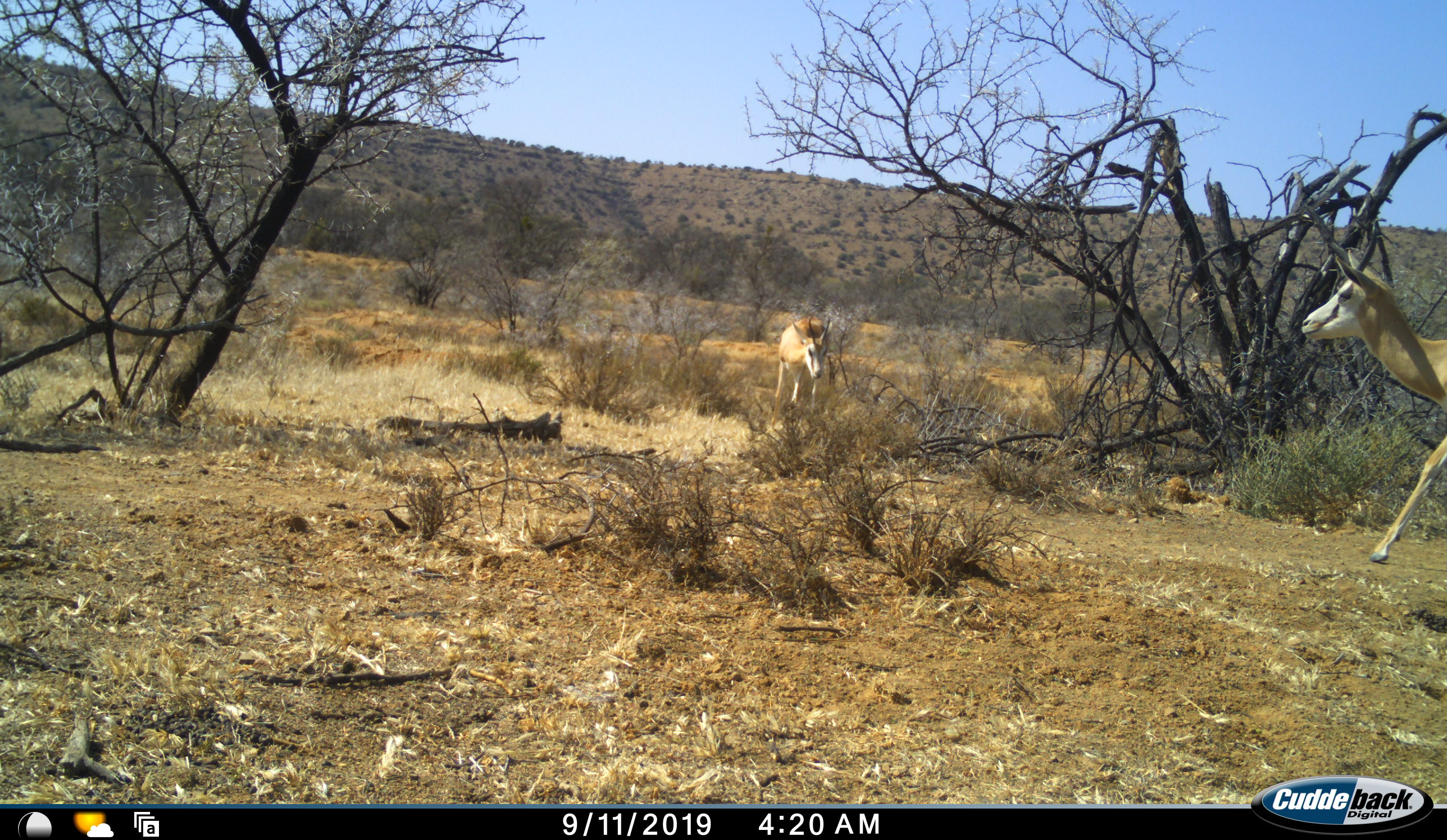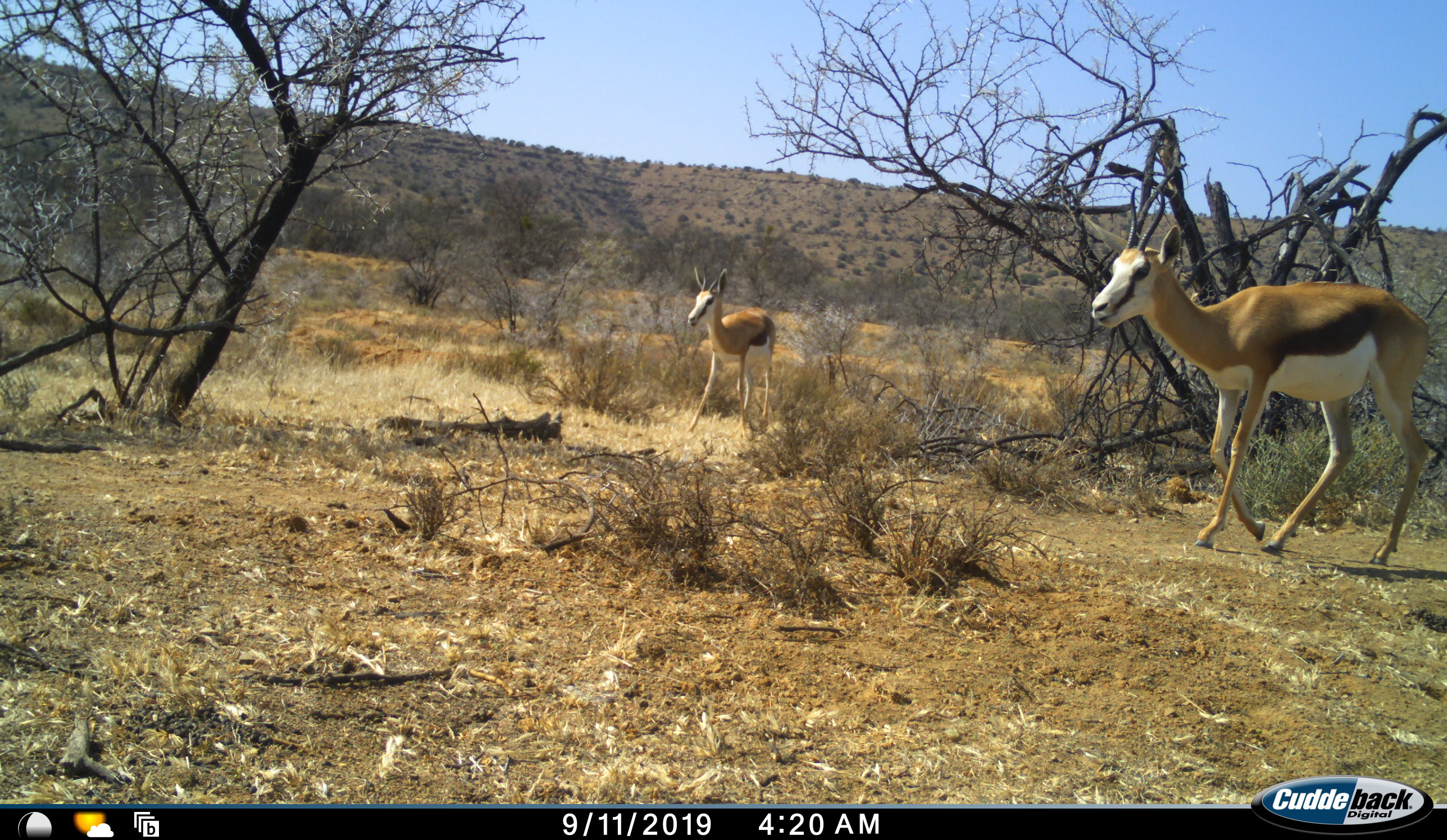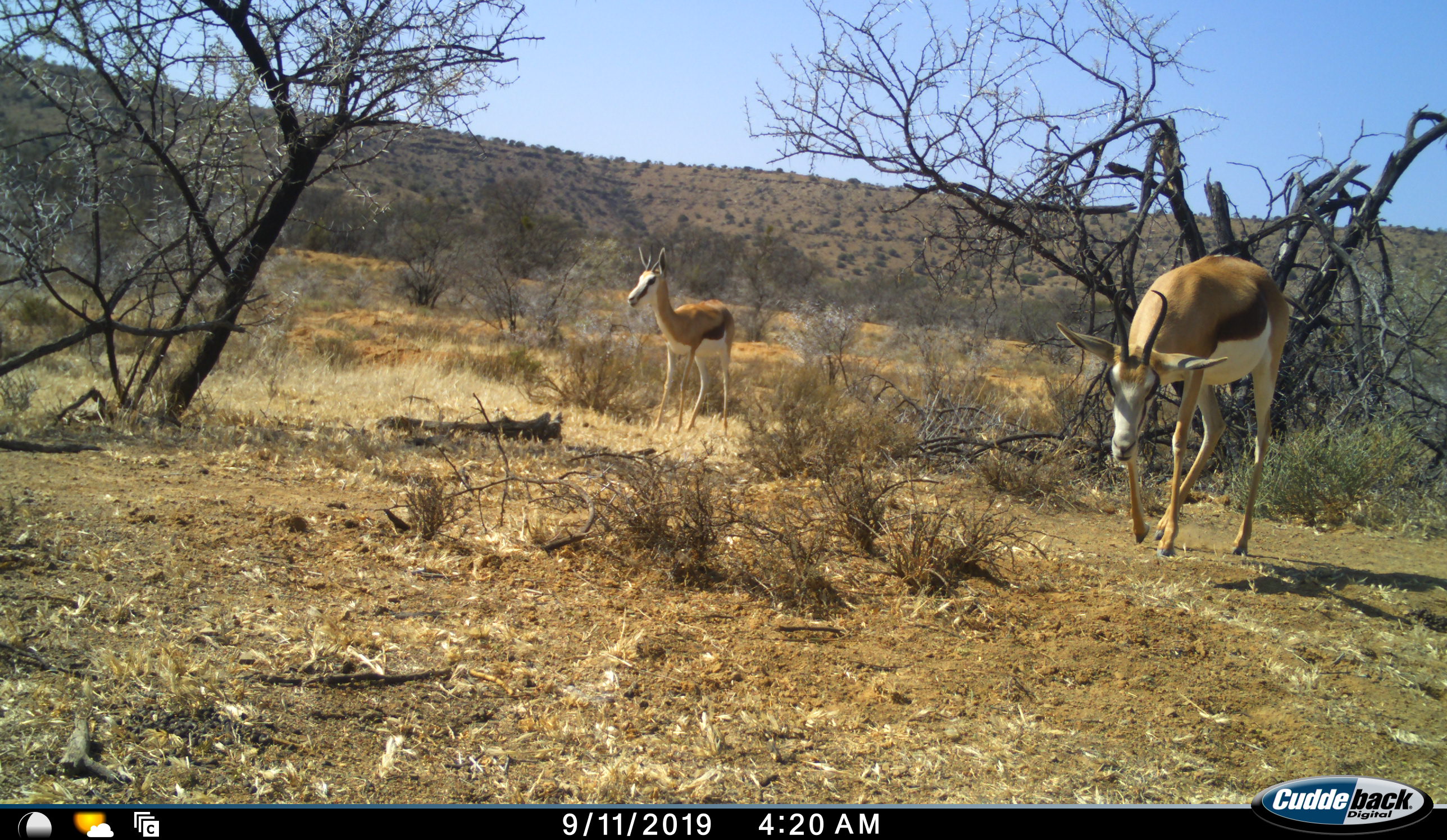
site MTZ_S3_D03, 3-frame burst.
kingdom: Animalia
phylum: Chordata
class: Mammalia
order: Artiodactyla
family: Bovidae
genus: Antidorcas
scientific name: Antidorcas marsupialis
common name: springbok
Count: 2.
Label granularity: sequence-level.